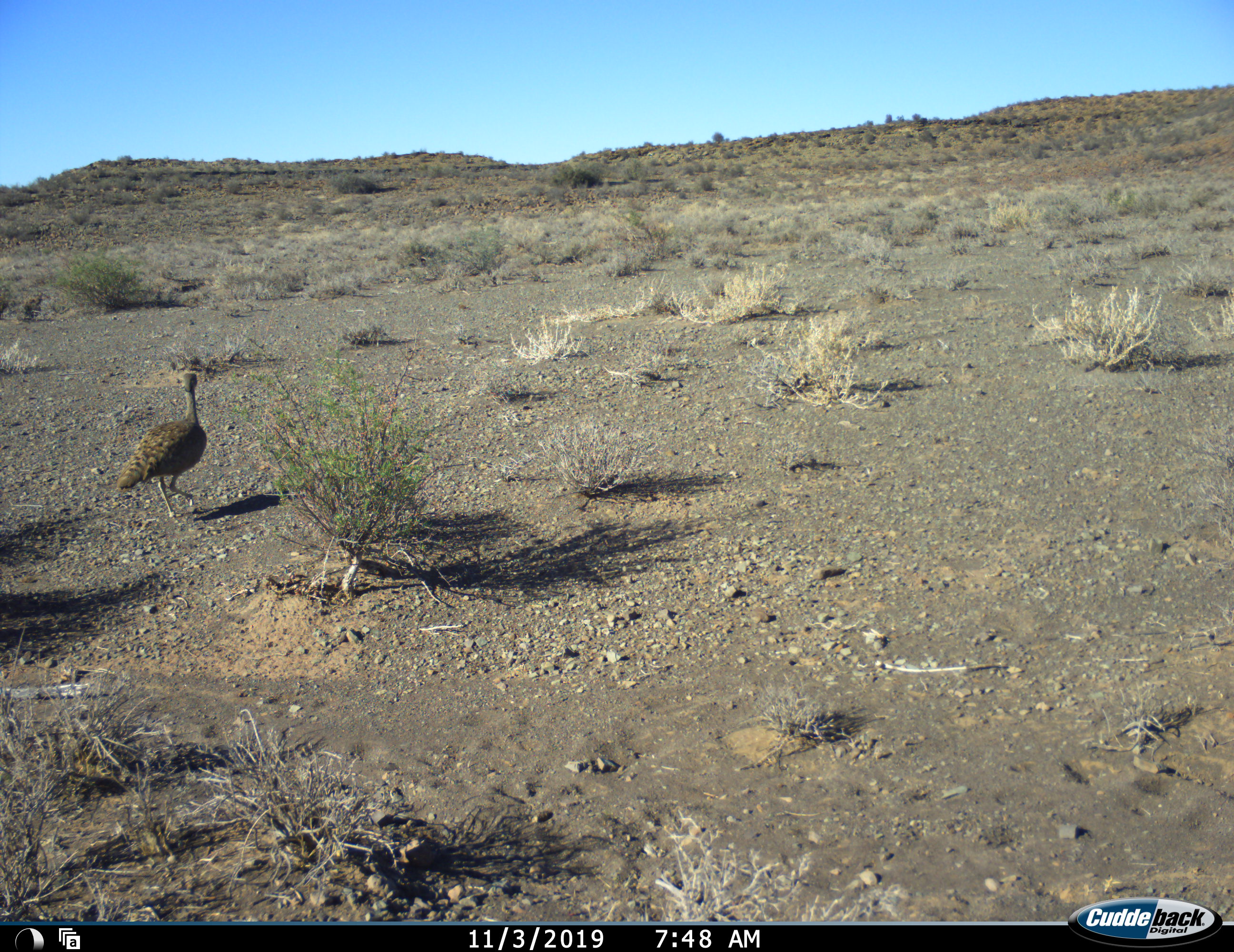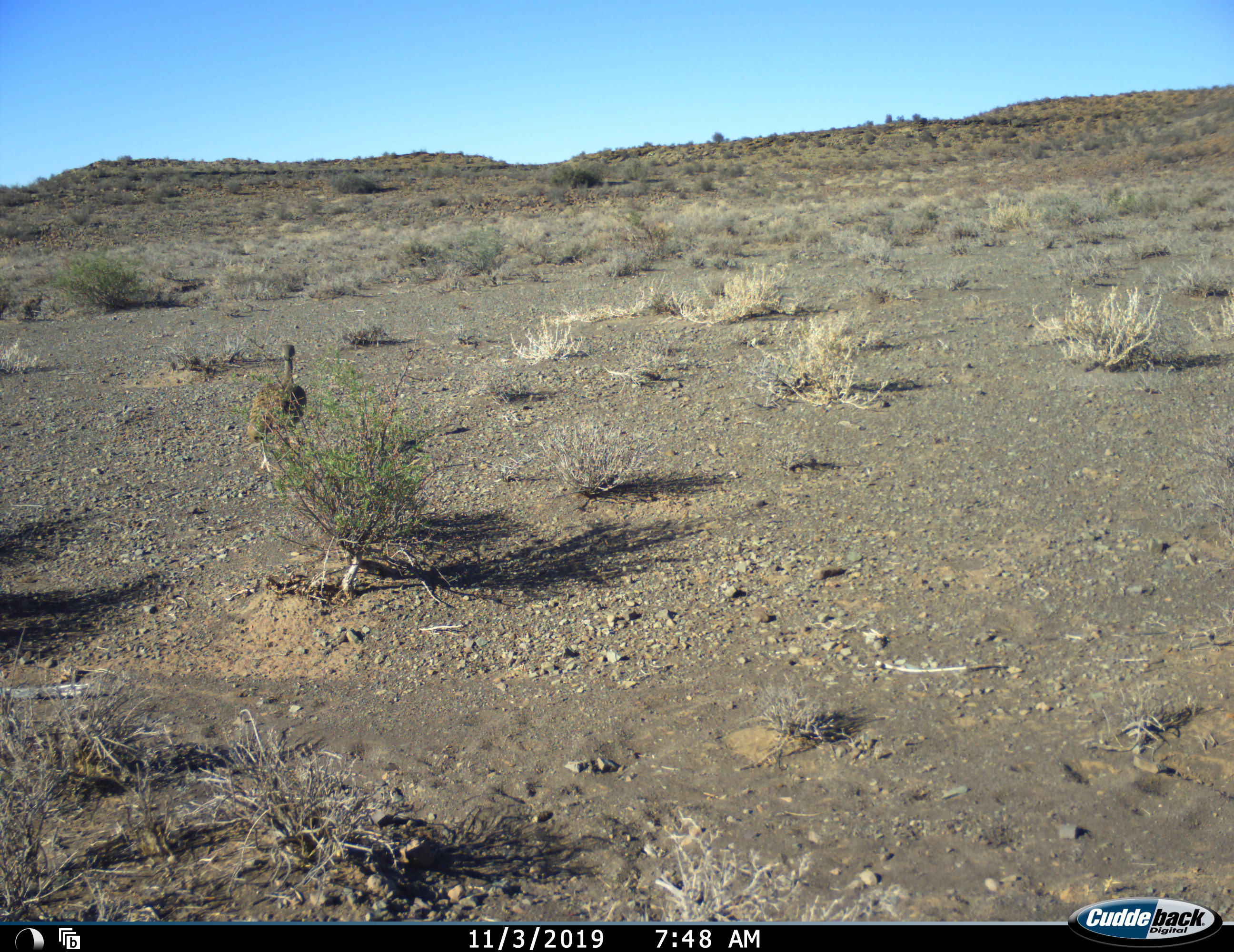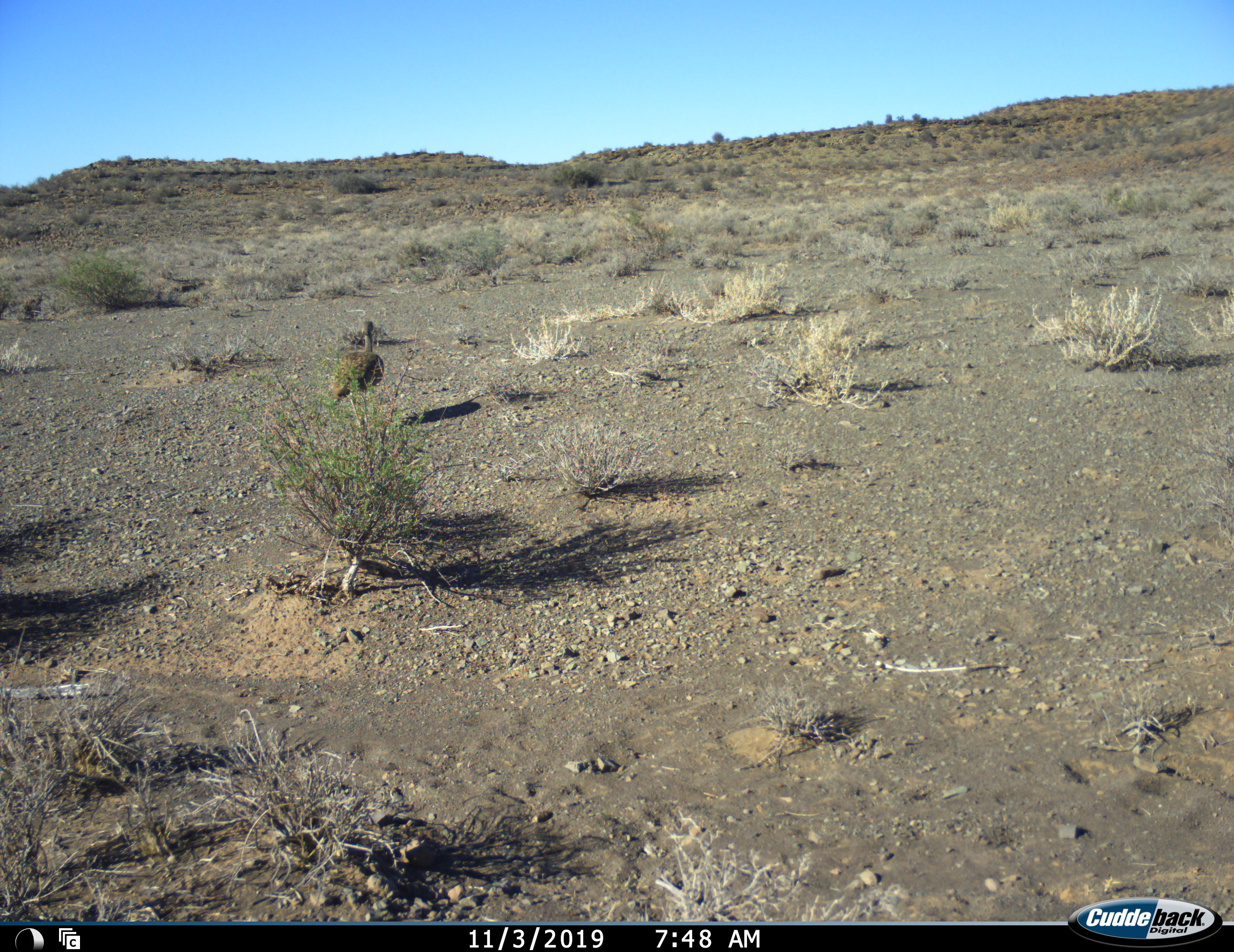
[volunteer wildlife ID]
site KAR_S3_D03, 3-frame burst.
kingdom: Animalia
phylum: Chordata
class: Aves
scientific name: Aves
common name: bird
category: birdother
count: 1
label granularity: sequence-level